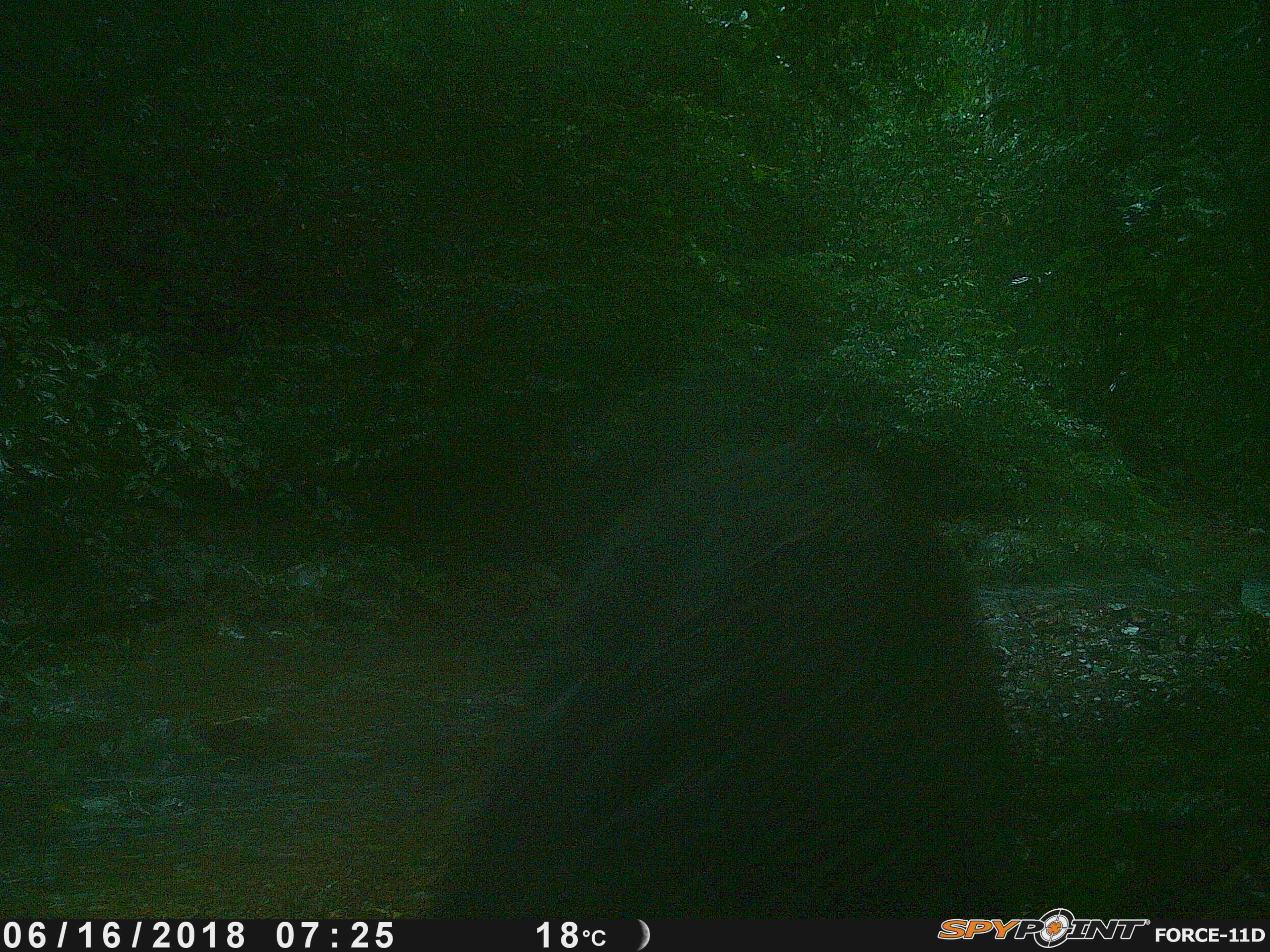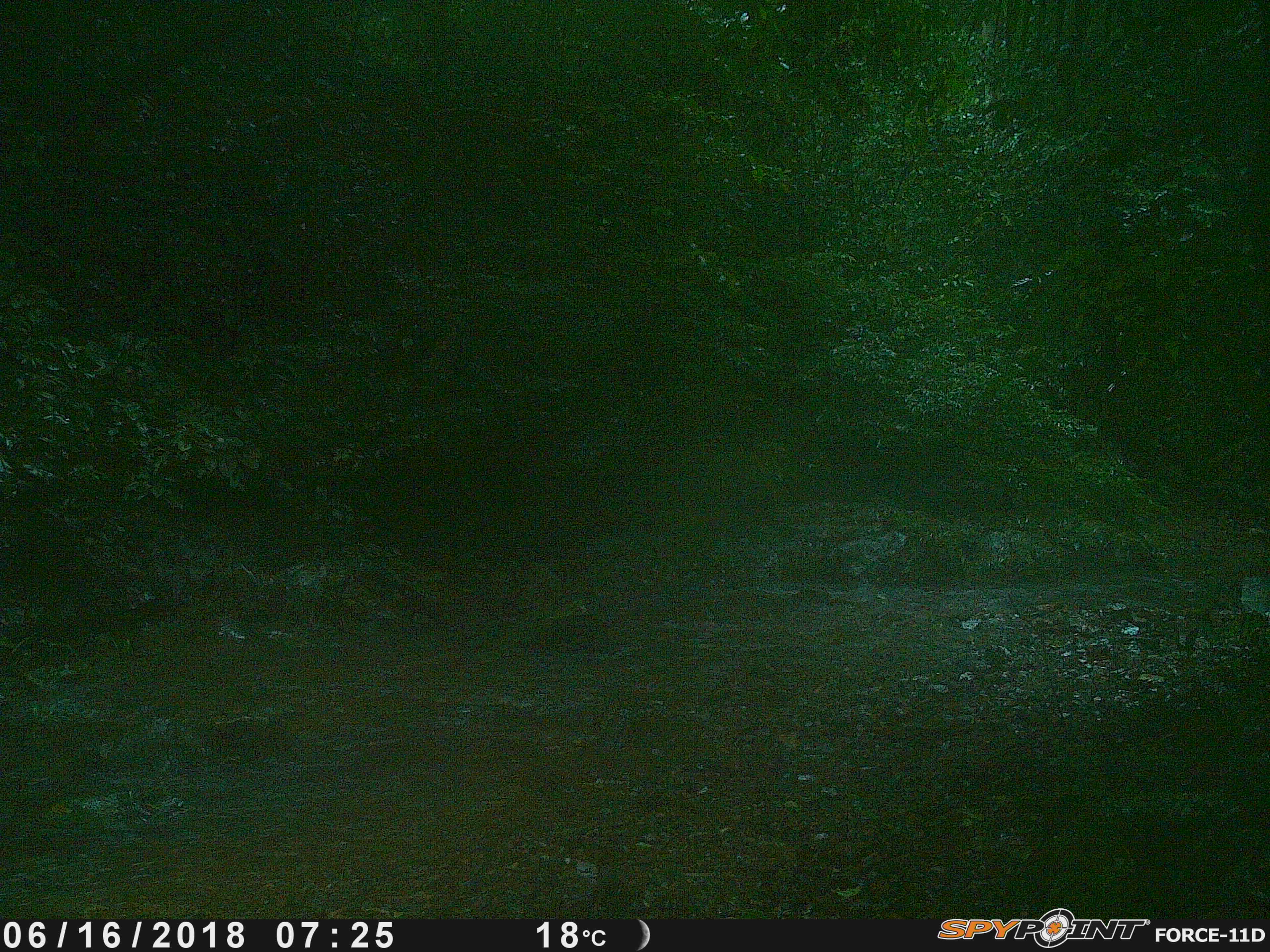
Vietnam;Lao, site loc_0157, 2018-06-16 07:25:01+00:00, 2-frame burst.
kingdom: Animalia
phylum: Chordata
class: Mammalia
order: Artiodactyla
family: Suidae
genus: Sus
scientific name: Sus scrofa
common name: eurasian wild pig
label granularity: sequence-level